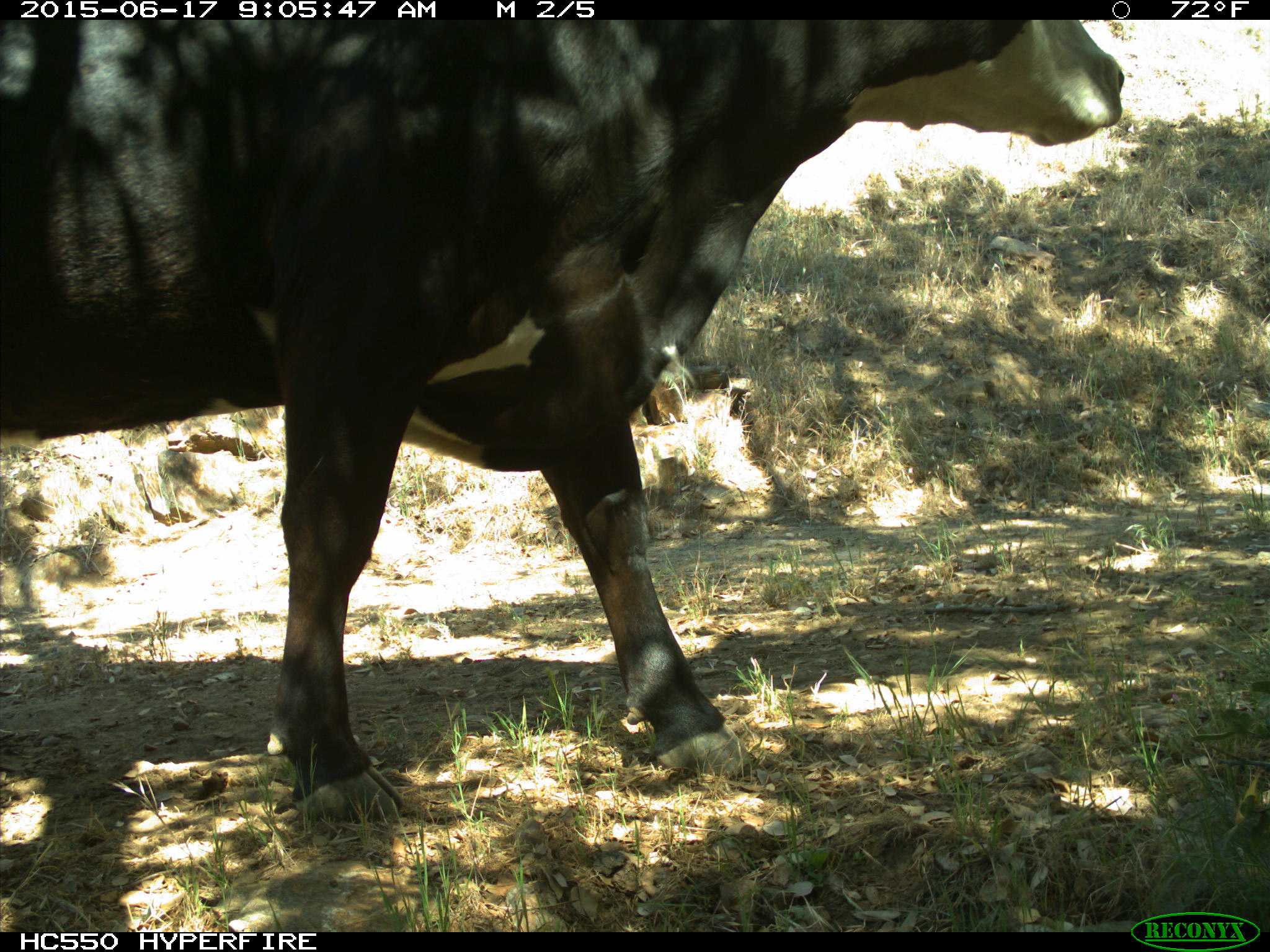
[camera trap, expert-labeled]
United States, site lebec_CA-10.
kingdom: Animalia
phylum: Chordata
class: Mammalia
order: Artiodactyla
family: Bovidae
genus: Bos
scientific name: Bos taurus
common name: domestic cow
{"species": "Bos taurus (domestic cow)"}